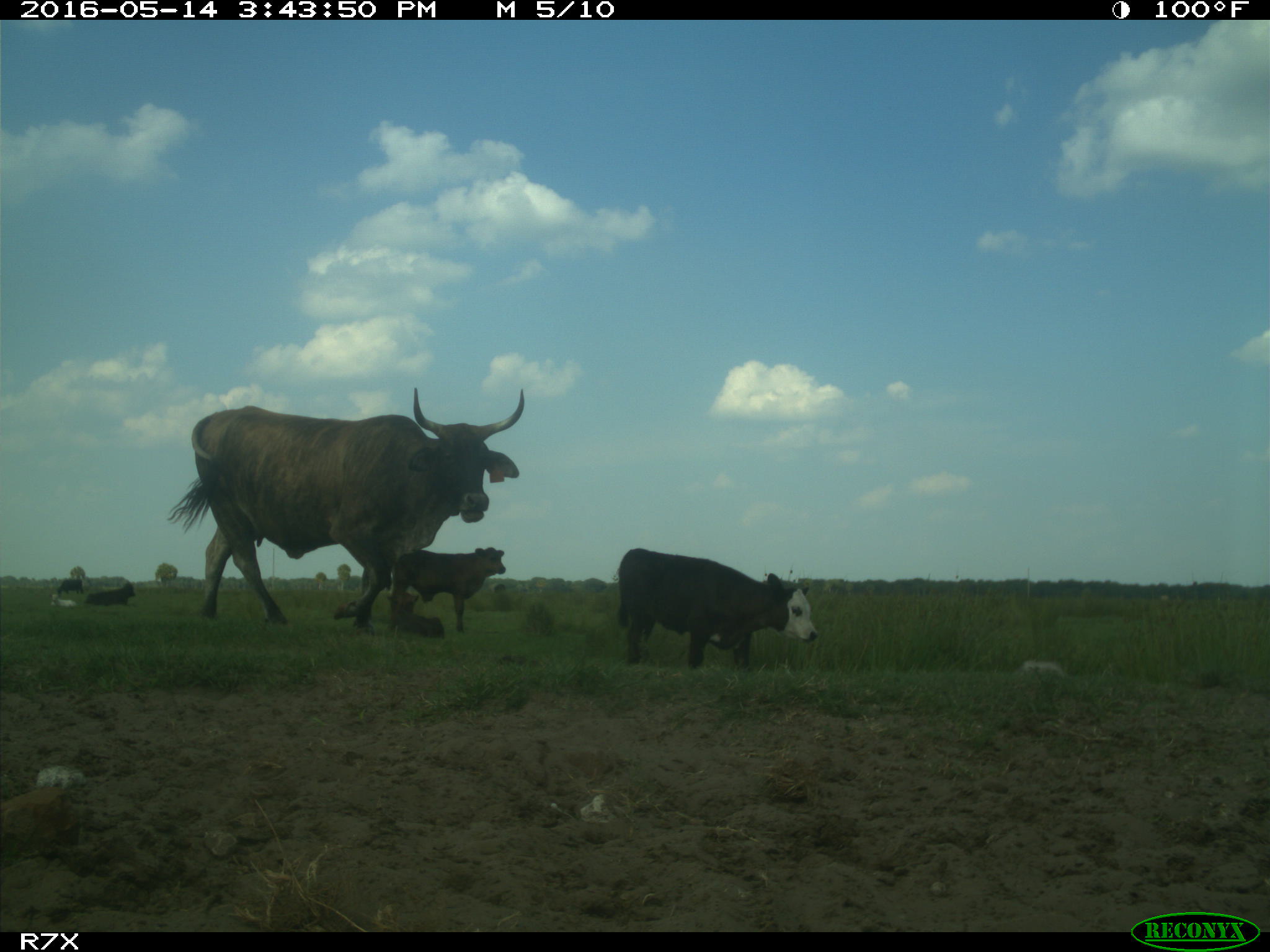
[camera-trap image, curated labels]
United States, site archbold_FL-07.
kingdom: Animalia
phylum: Chordata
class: Mammalia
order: Artiodactyla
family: Bovidae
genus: Bos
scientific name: Bos taurus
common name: domestic cow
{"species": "Bos taurus (domestic cow)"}